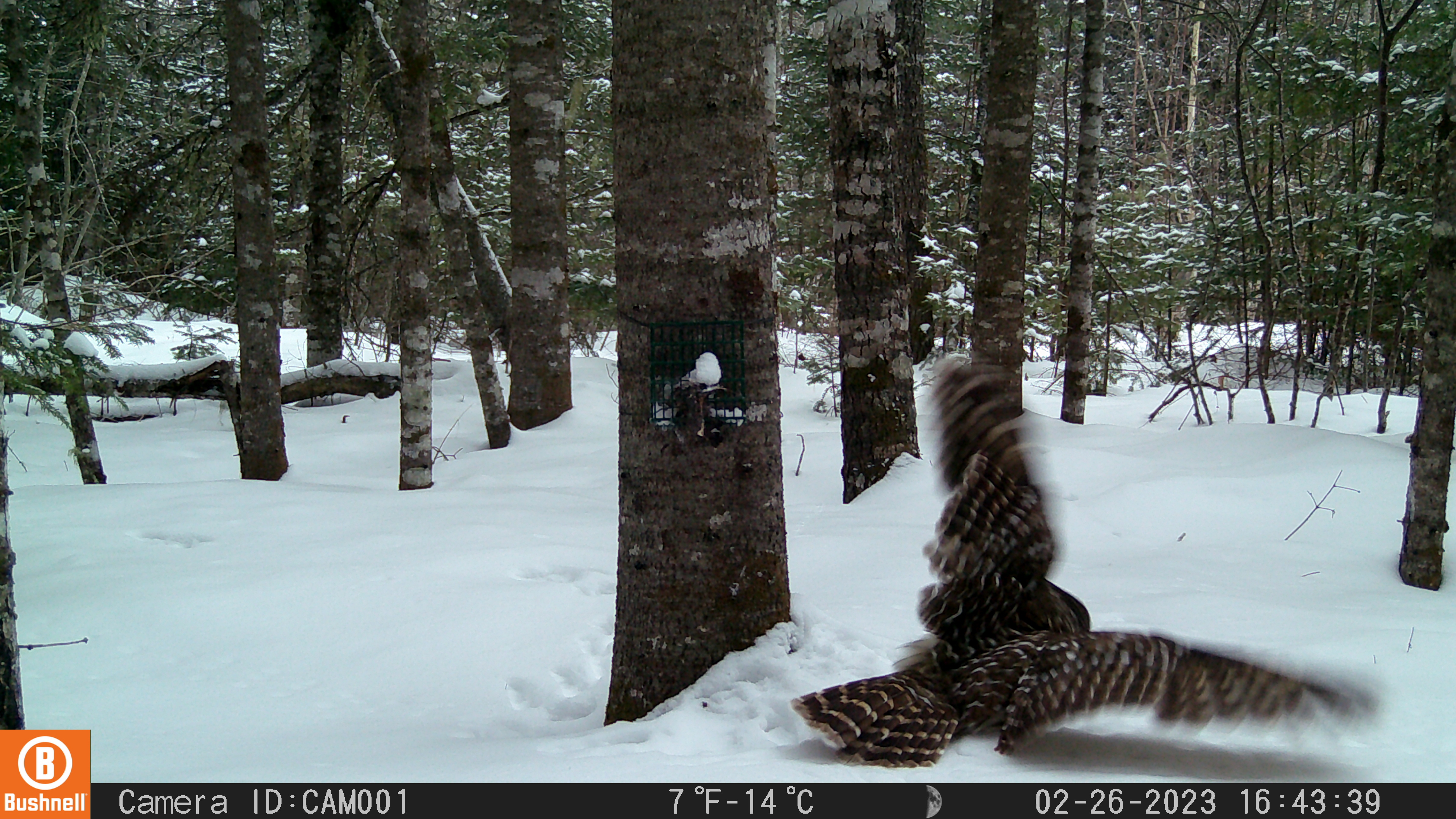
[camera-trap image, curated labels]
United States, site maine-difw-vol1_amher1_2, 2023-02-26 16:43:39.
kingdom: Animalia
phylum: Chordata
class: Aves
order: Strigiformes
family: Strigidae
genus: Strix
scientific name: Strix varia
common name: barred owl